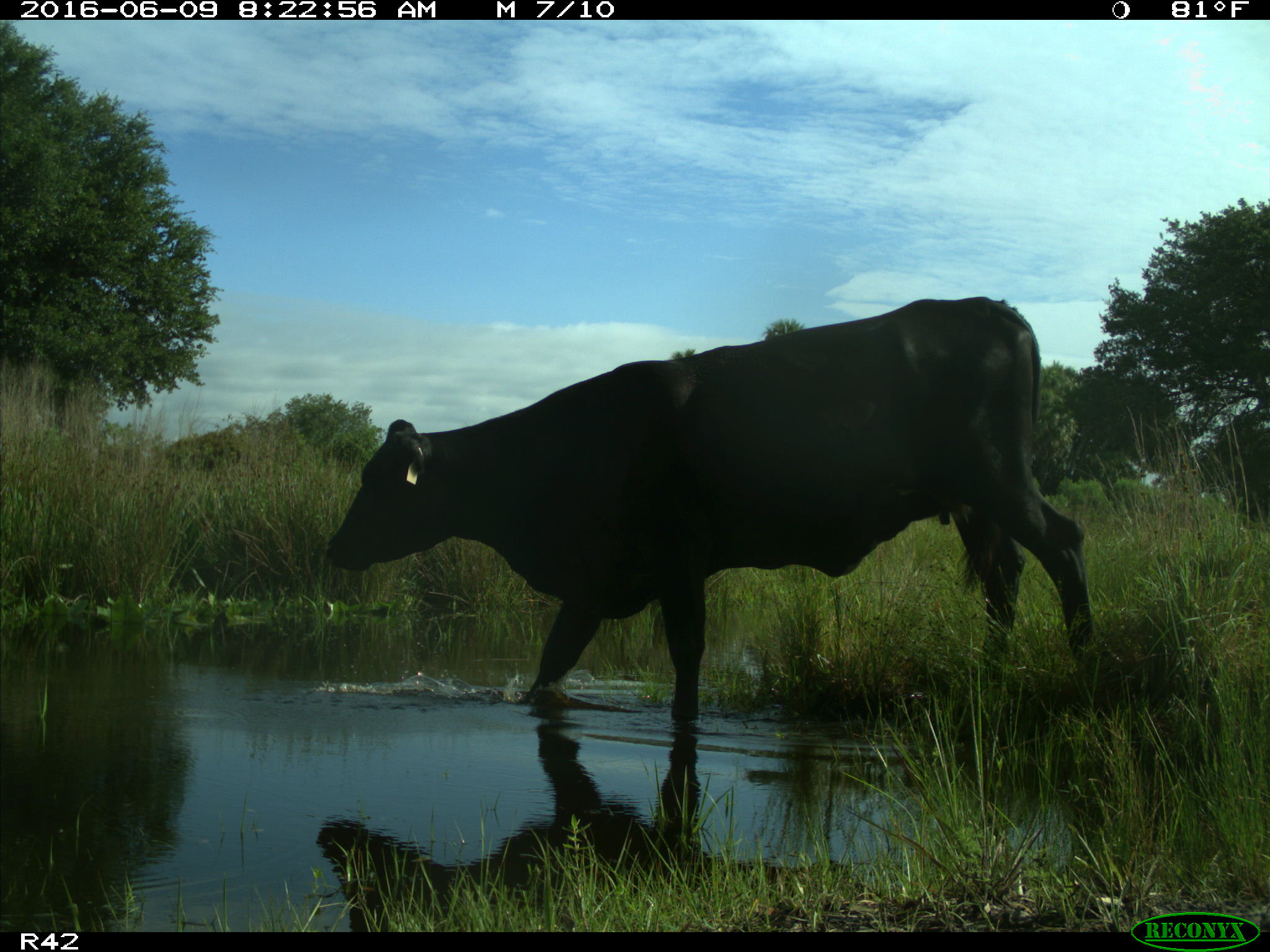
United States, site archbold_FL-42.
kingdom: Animalia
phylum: Chordata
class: Mammalia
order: Artiodactyla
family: Bovidae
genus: Bos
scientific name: Bos taurus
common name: domestic cow